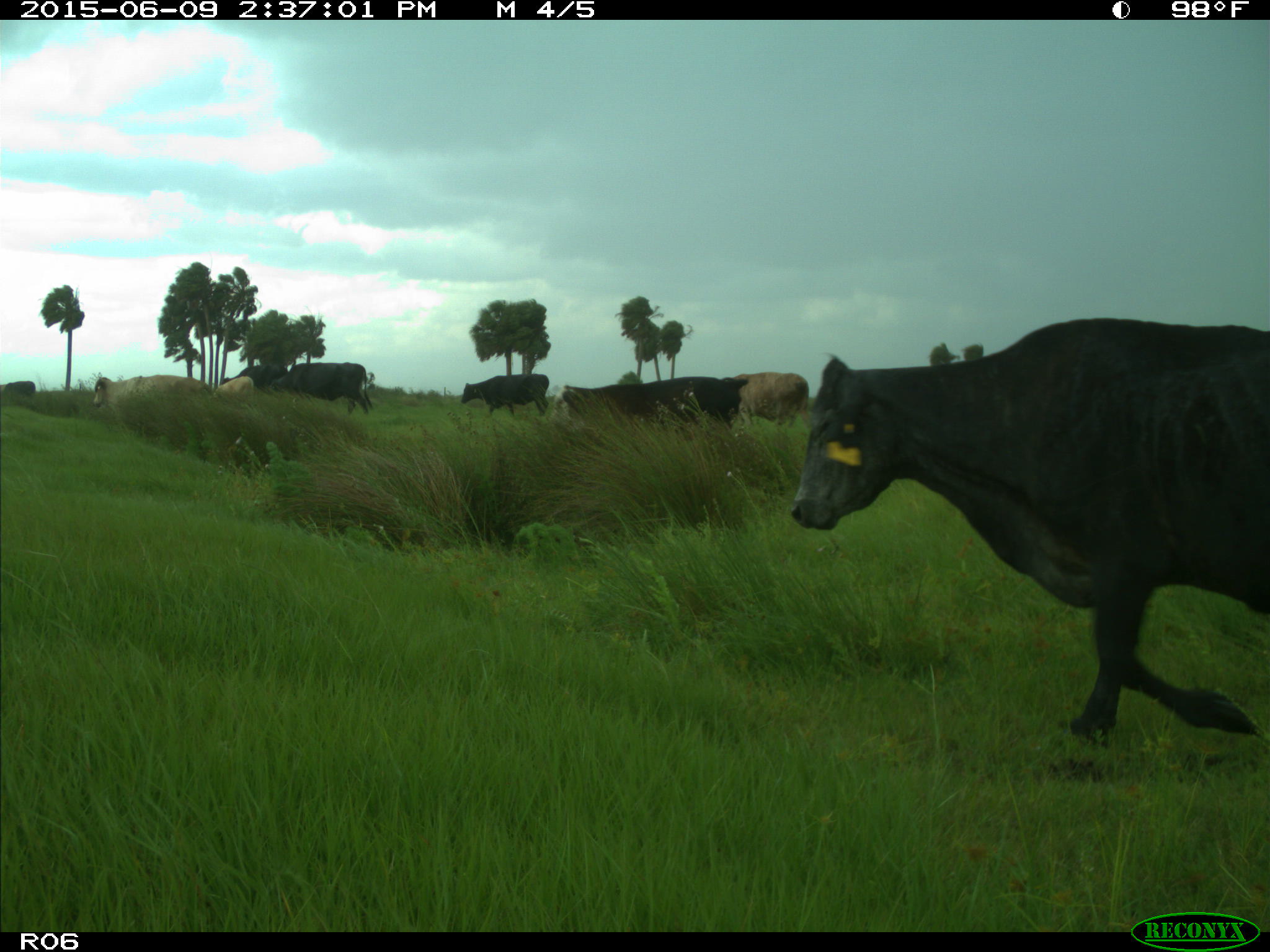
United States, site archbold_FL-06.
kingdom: Animalia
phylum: Chordata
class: Mammalia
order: Artiodactyla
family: Bovidae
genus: Bos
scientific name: Bos taurus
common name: domestic cow